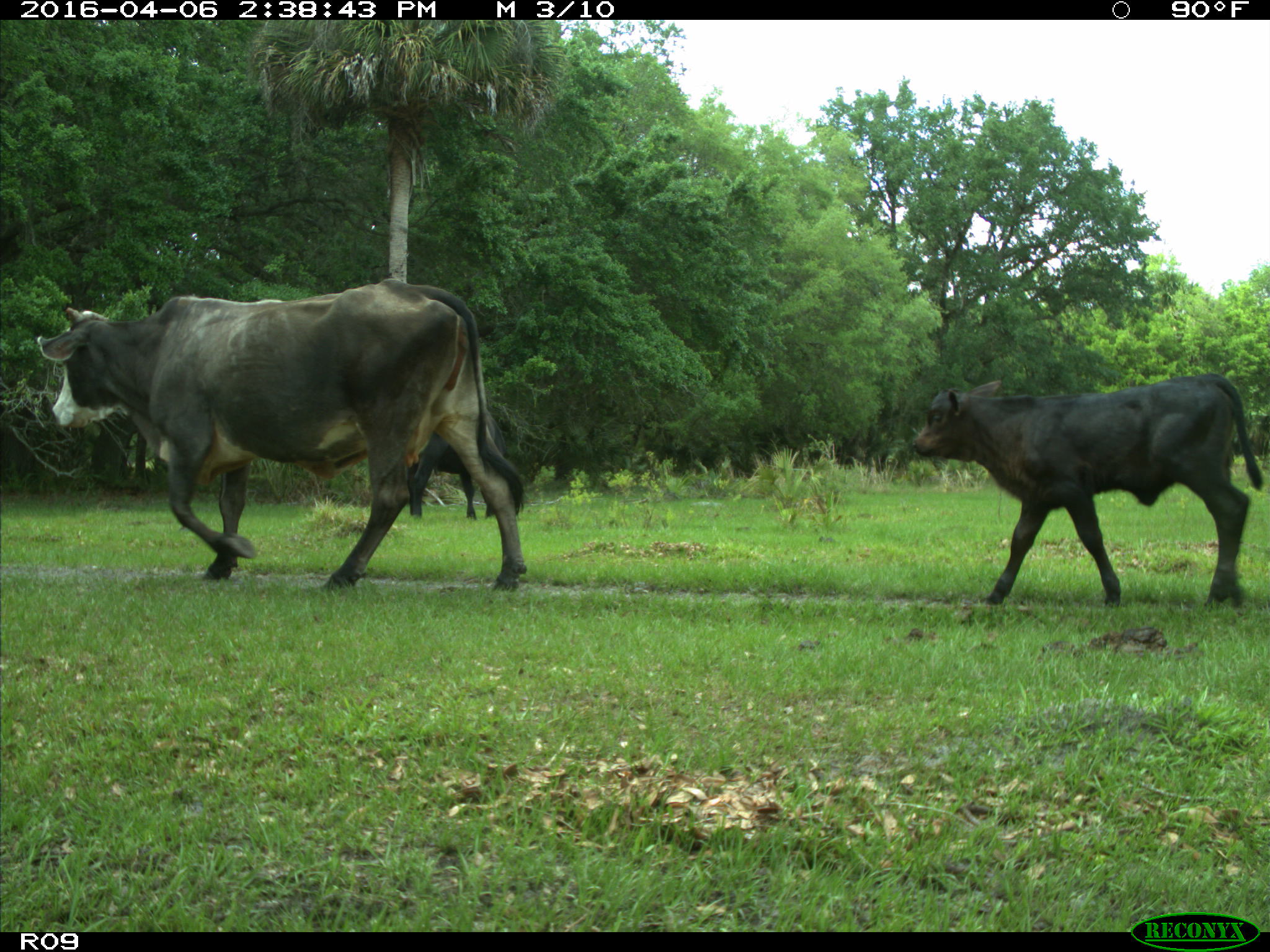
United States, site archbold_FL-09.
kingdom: Animalia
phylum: Chordata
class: Mammalia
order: Artiodactyla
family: Bovidae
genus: Bos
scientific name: Bos taurus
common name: domestic cow